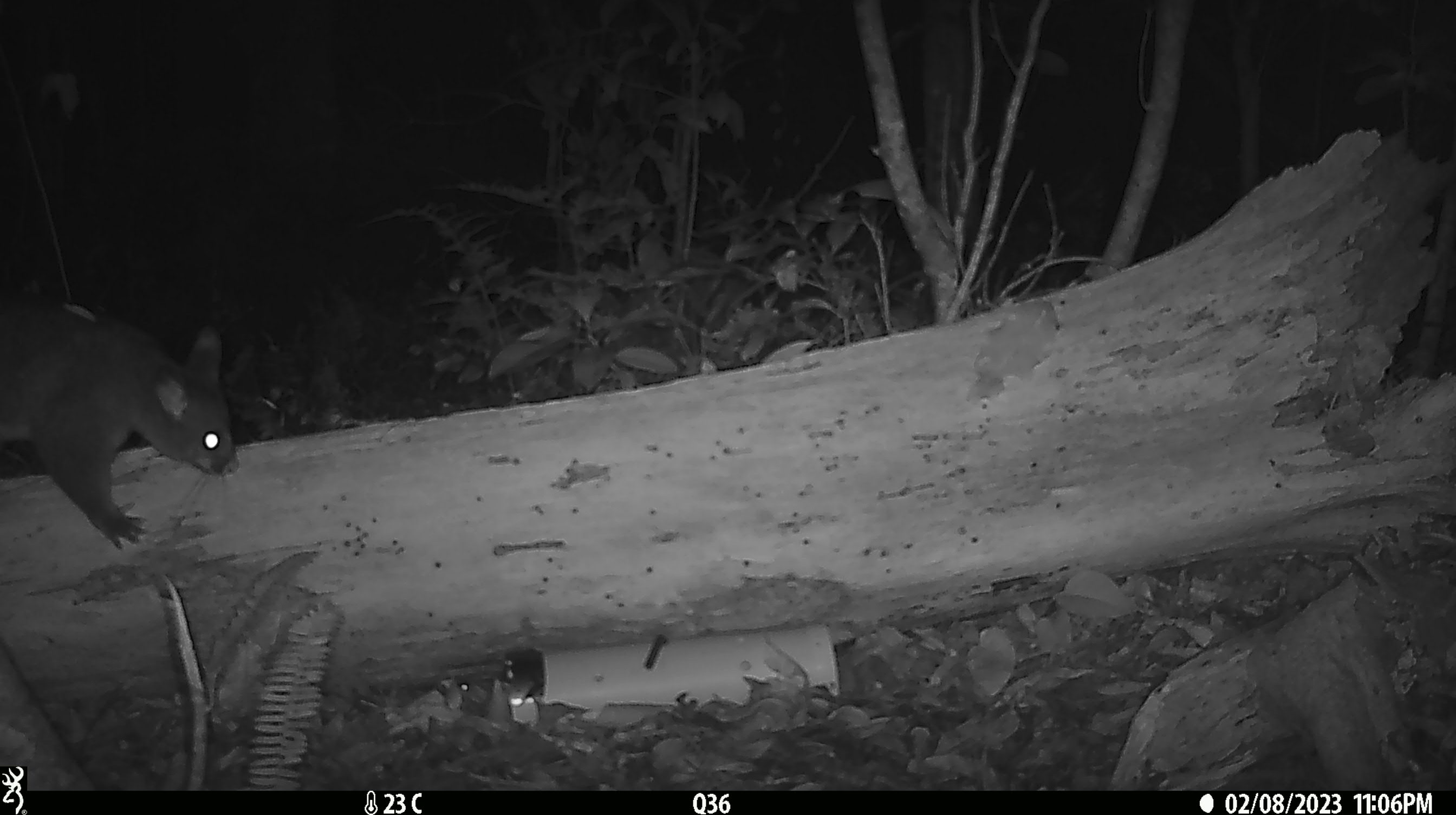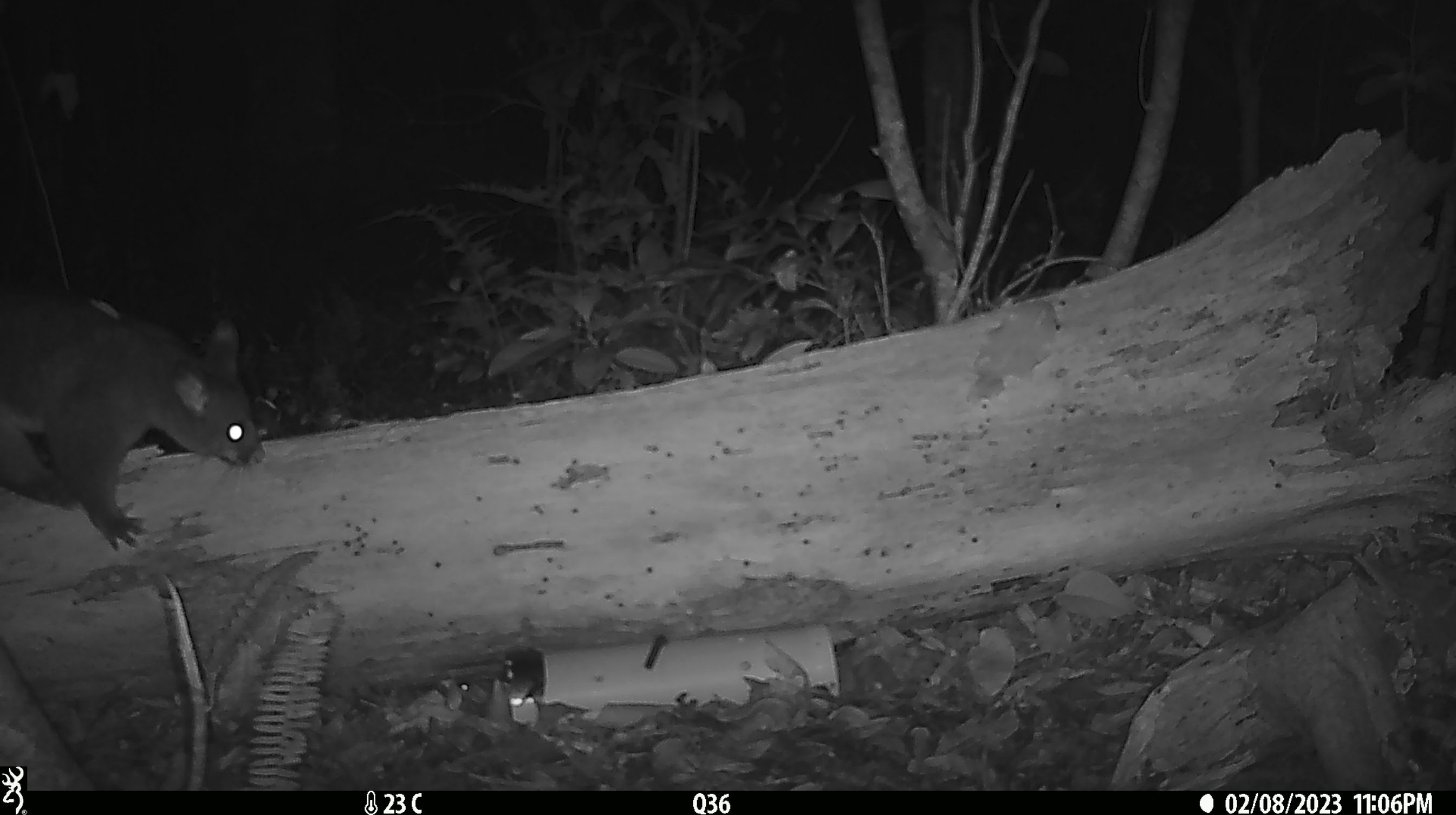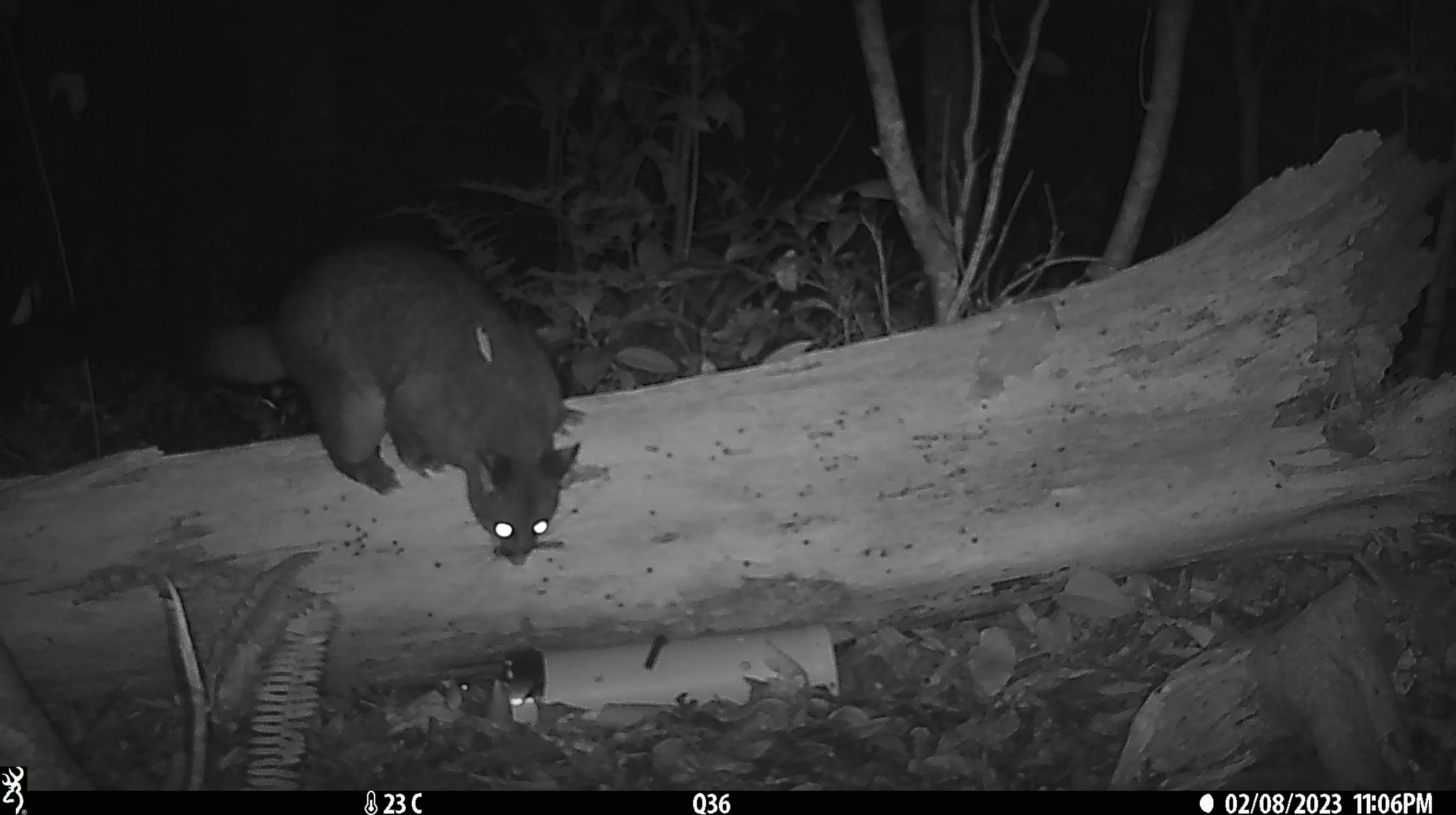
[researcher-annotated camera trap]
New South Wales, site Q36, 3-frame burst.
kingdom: Animalia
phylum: Chordata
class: Mammalia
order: Diprotodontia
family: Phalangeridae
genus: Trichosurus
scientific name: Trichosurus vulpecula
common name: common brushtail possum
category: possum